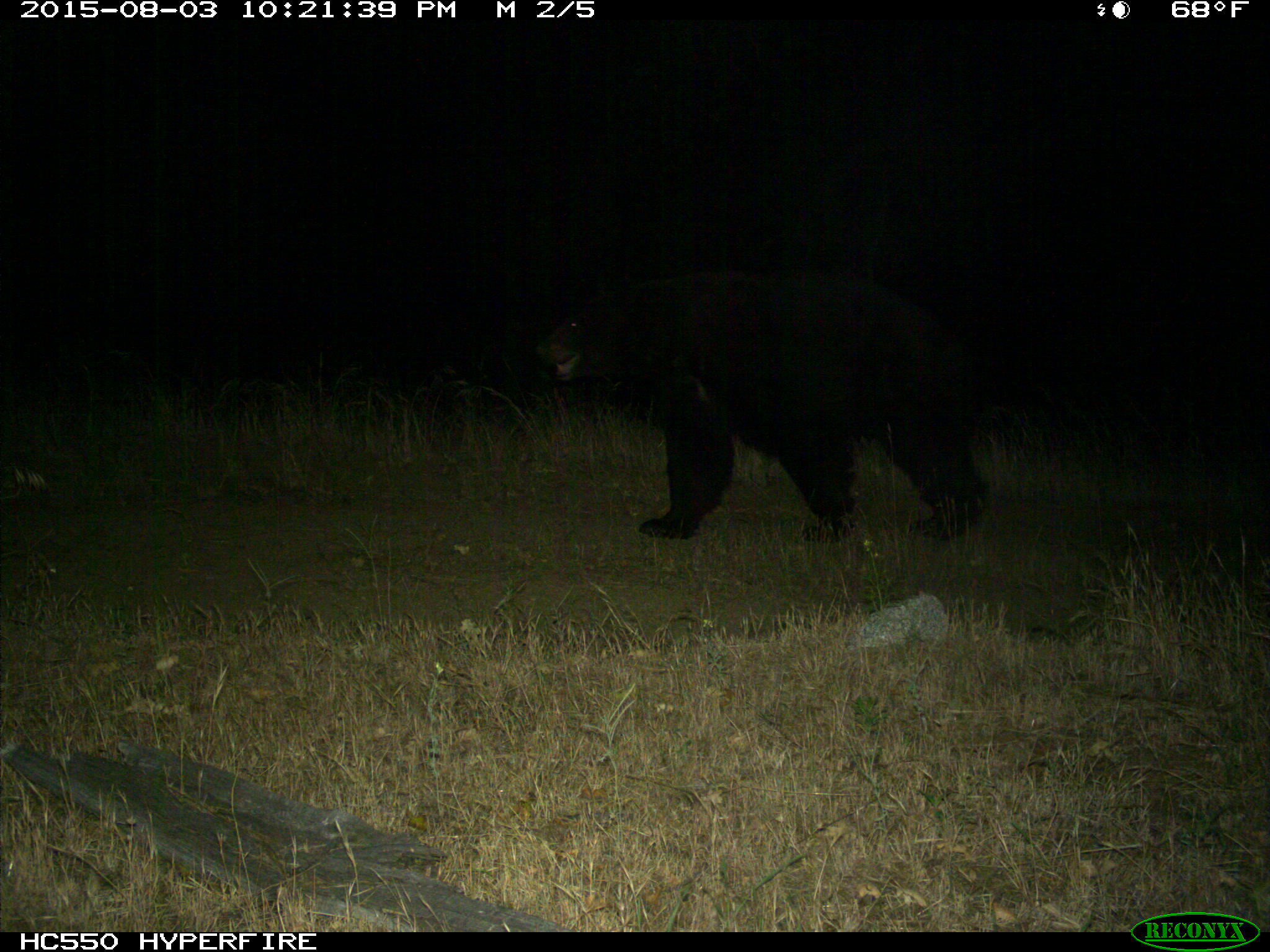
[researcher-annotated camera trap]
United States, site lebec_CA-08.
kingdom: Animalia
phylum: Chordata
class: Mammalia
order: Carnivora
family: Ursidae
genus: Ursus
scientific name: Ursus americanus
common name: american black bear